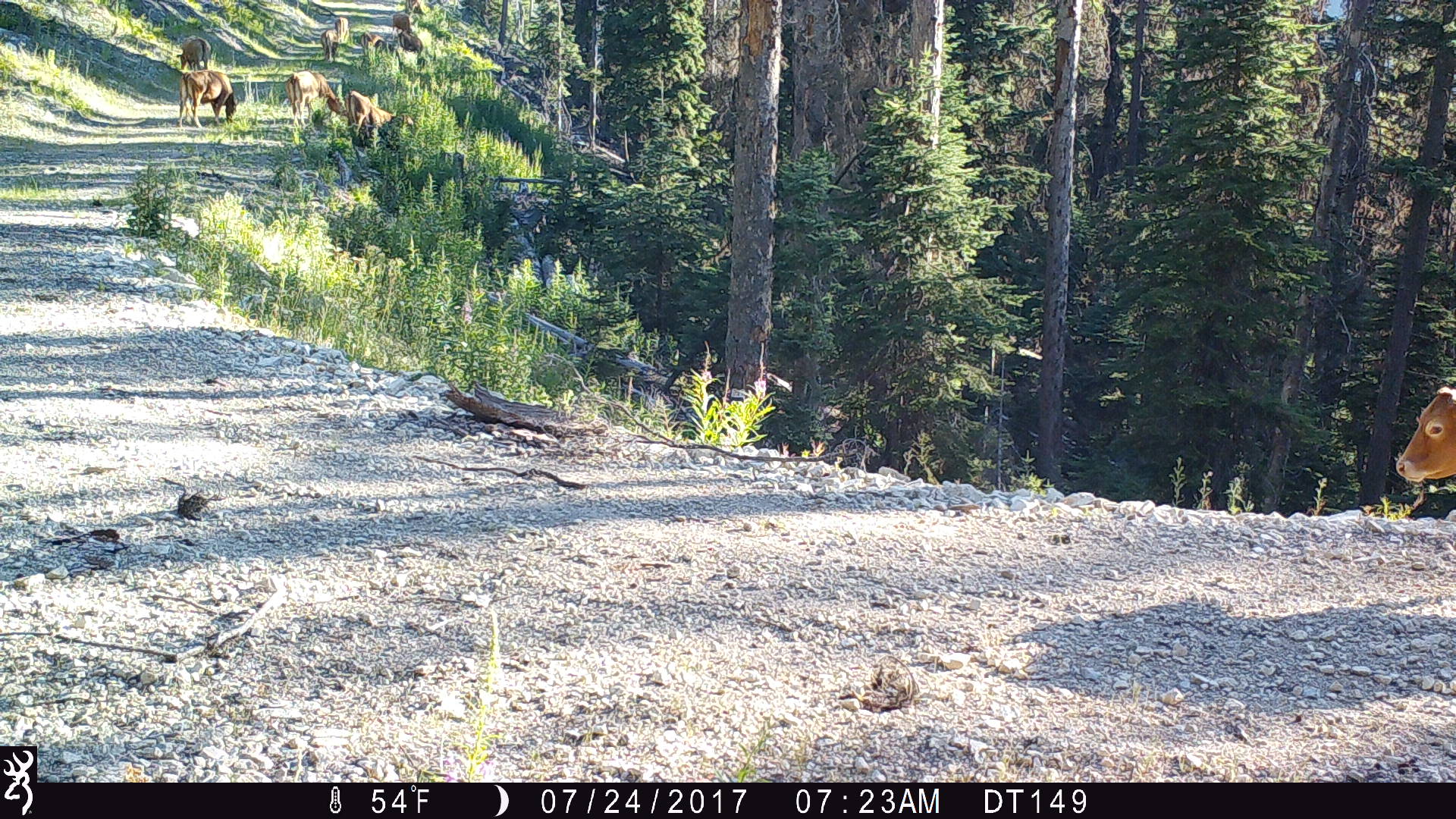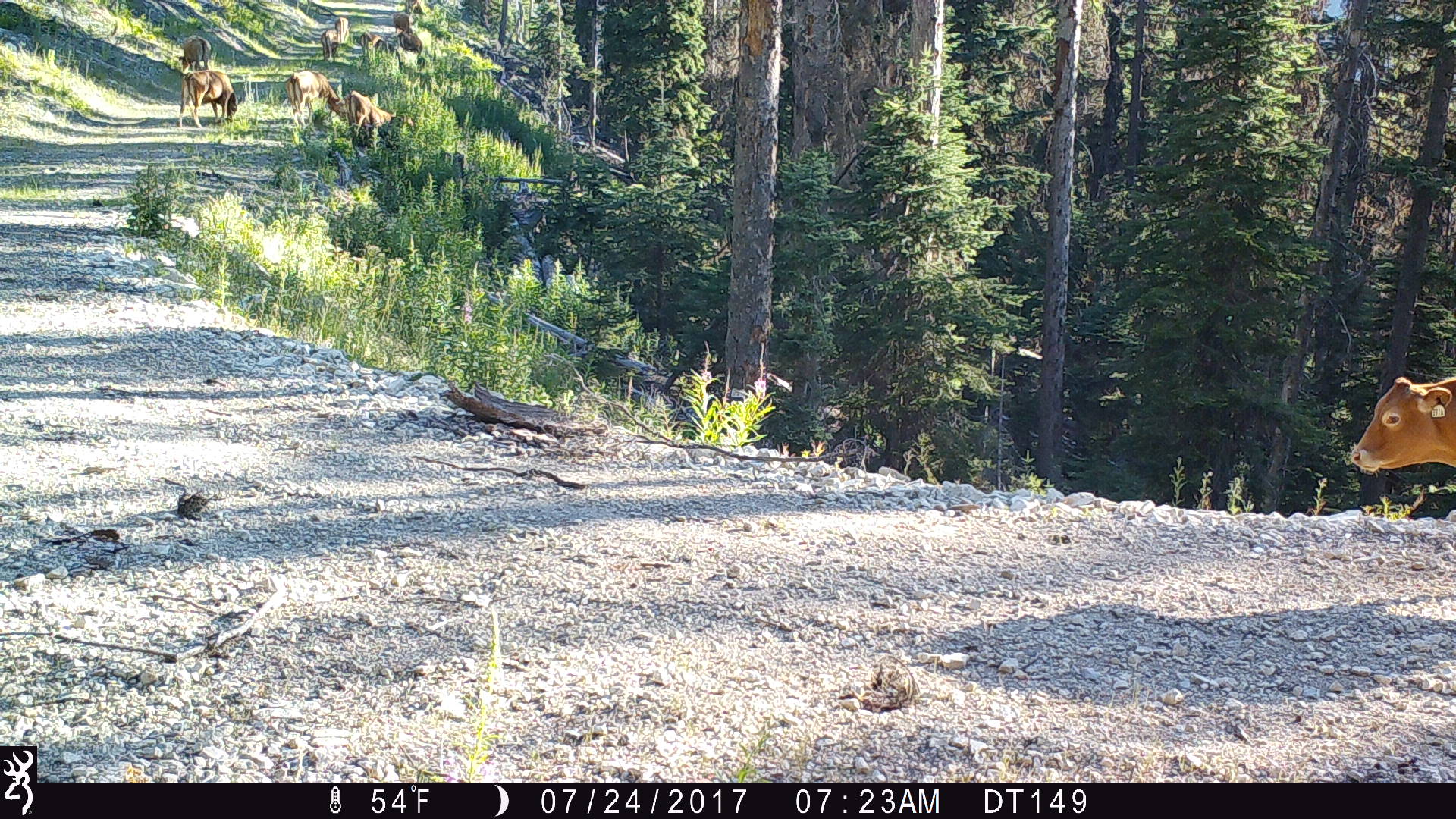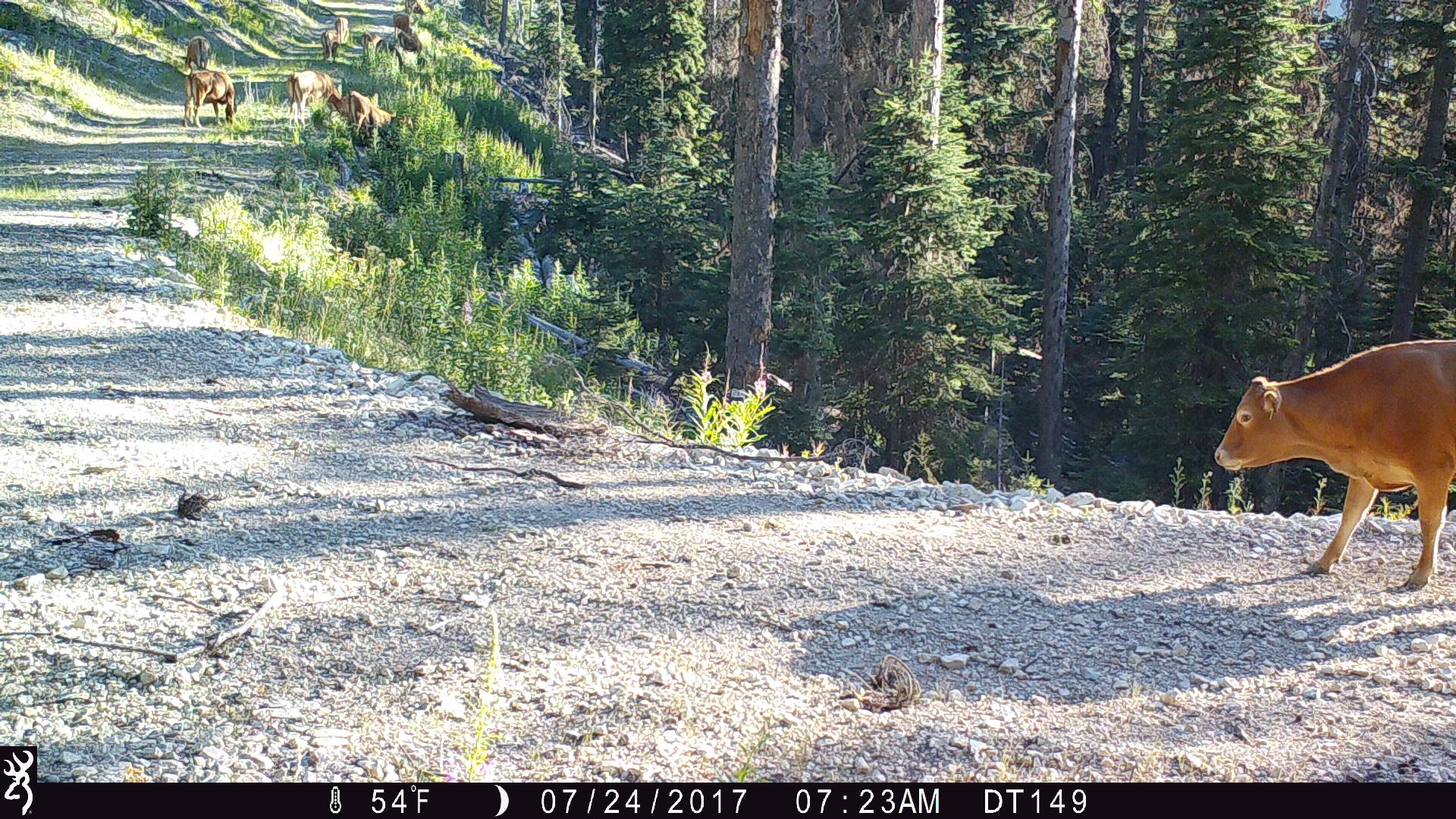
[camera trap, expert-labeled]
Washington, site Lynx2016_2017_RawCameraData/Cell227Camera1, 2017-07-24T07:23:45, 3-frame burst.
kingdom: Animalia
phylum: Chordata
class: Mammalia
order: Artiodactyla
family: Bovidae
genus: Bos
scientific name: Bos taurus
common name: domestic cattle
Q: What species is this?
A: Domestic cattle (Bos taurus).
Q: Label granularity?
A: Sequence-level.